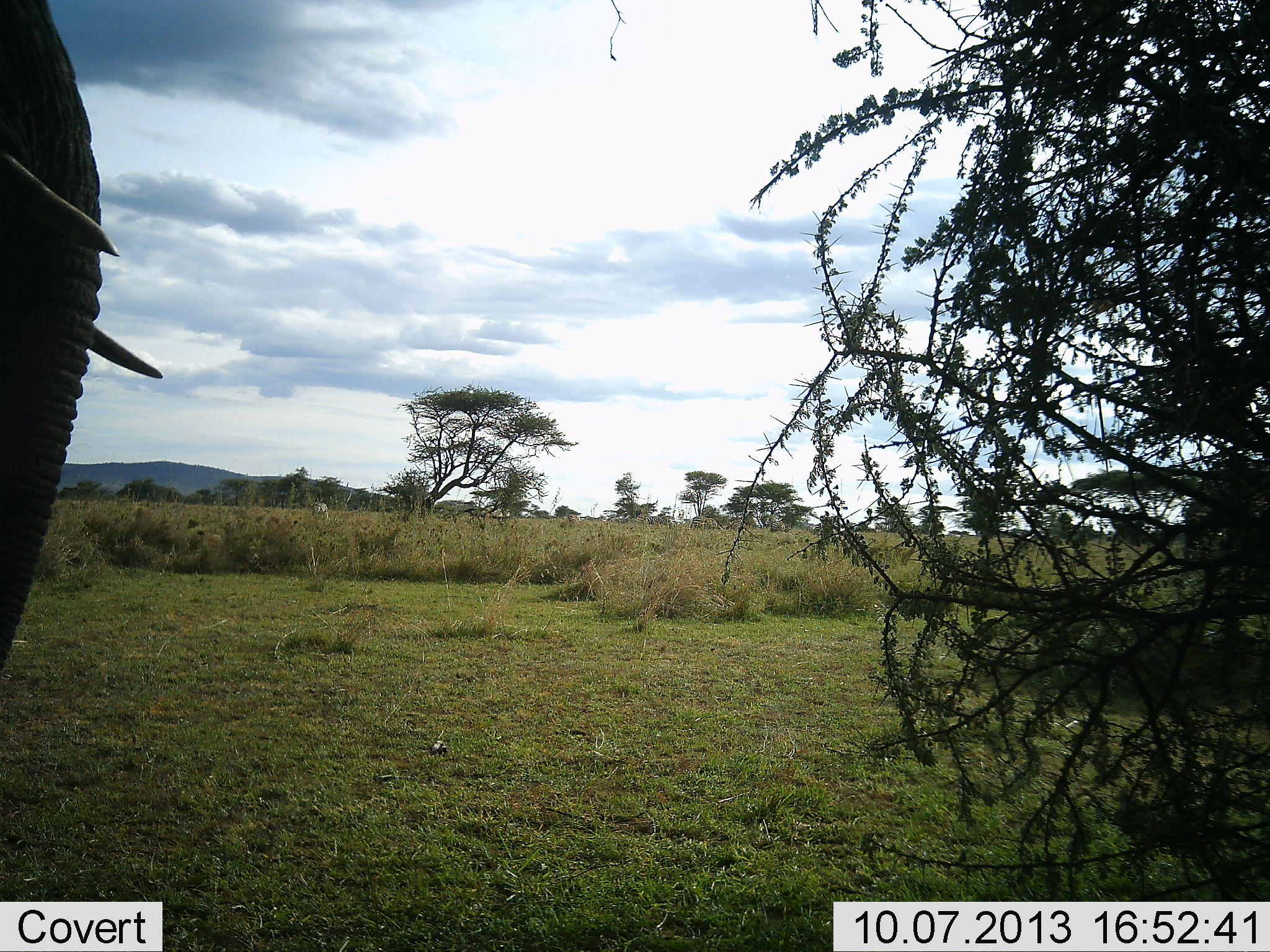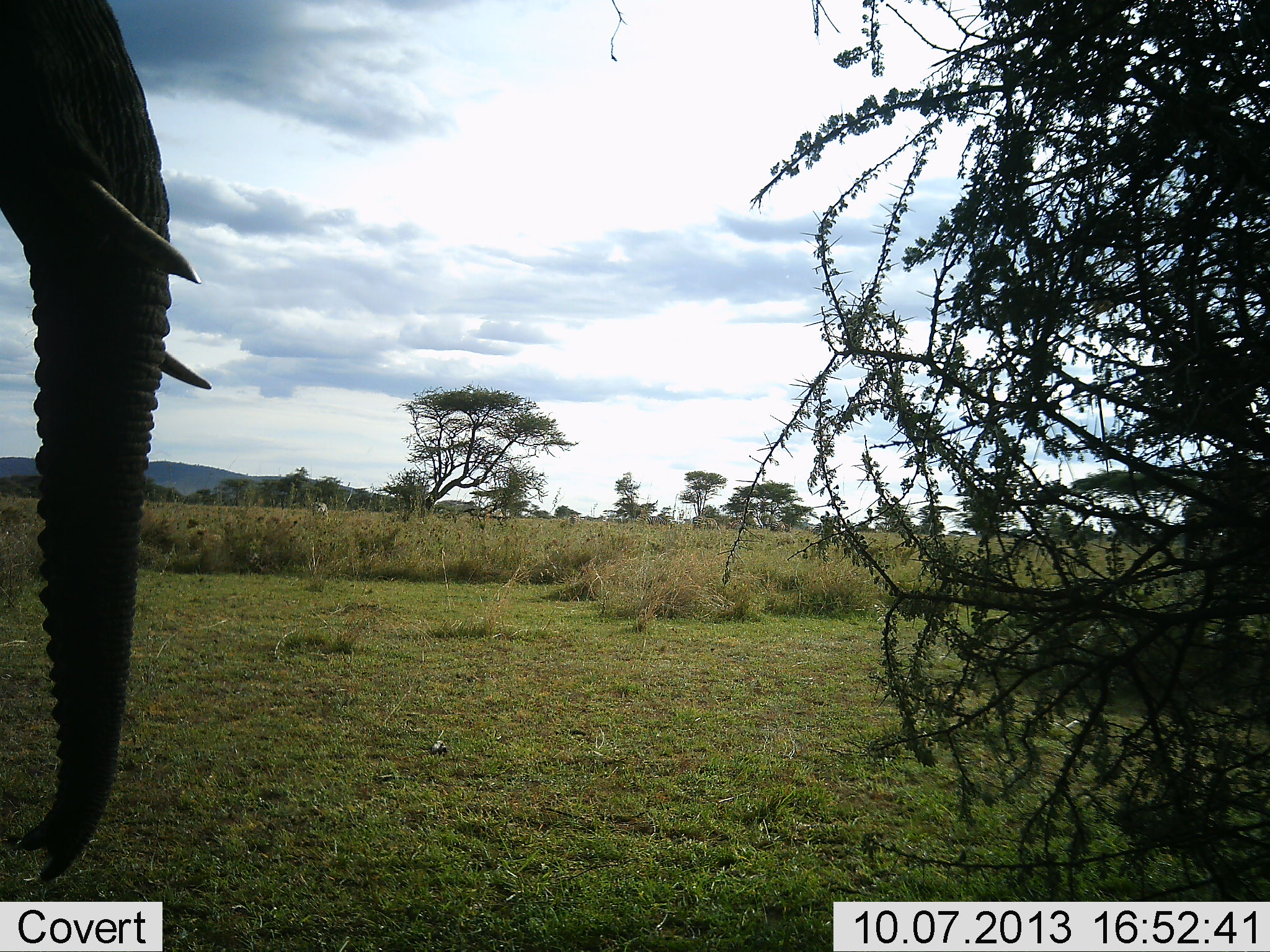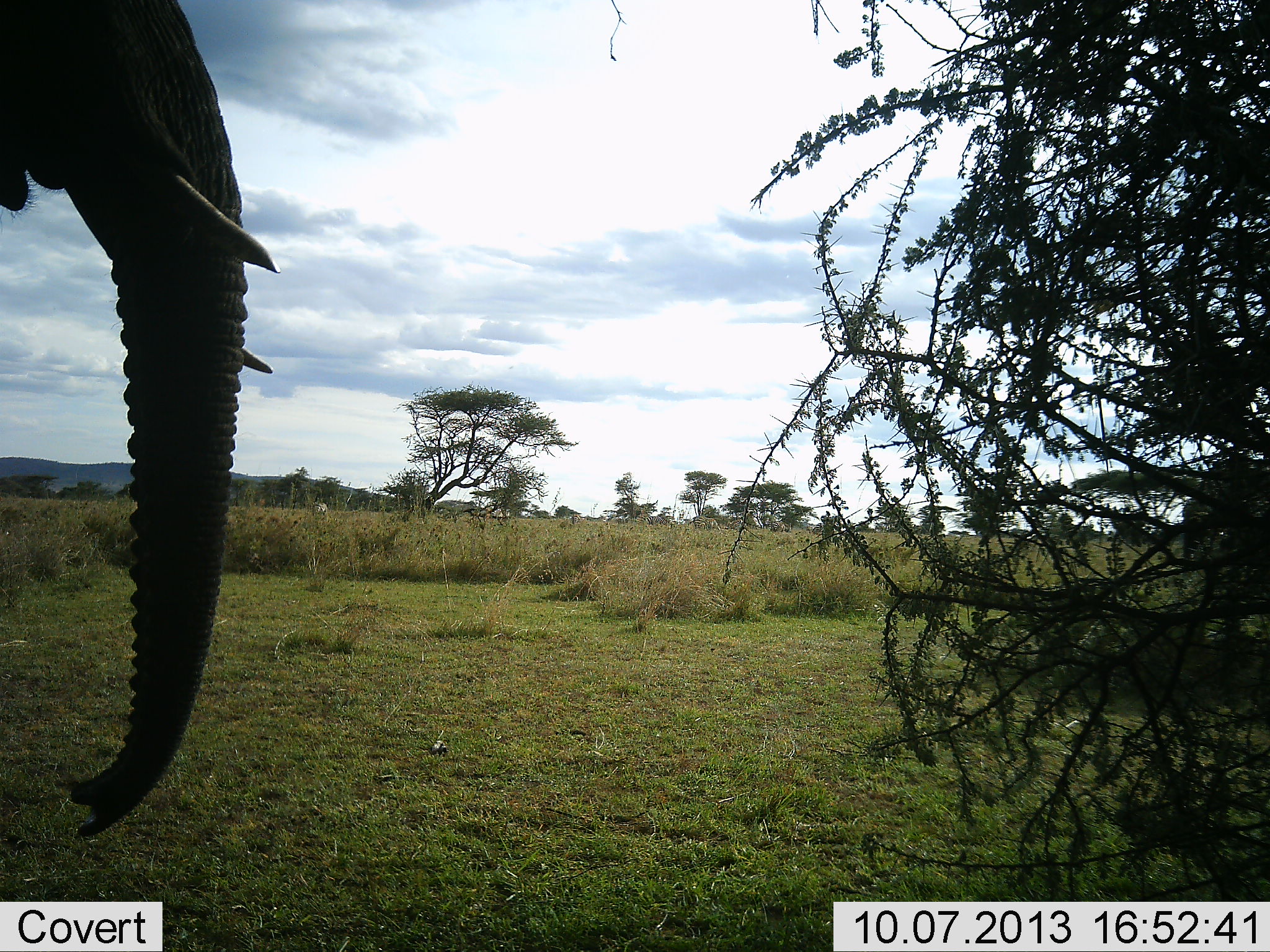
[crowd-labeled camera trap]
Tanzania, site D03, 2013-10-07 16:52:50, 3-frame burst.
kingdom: Animalia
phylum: Chordata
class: Mammalia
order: Proboscidea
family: Elephantidae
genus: Loxodonta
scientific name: Loxodonta africana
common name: african bush elephant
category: elephant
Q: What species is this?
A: Elephant (african bush elephant) (Loxodonta africana).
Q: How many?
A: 1.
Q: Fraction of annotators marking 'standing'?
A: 78%.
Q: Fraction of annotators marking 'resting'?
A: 0%.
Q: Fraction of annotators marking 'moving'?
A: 39%.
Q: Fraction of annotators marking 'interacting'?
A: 0%.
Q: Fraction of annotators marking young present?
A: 0%.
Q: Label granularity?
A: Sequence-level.